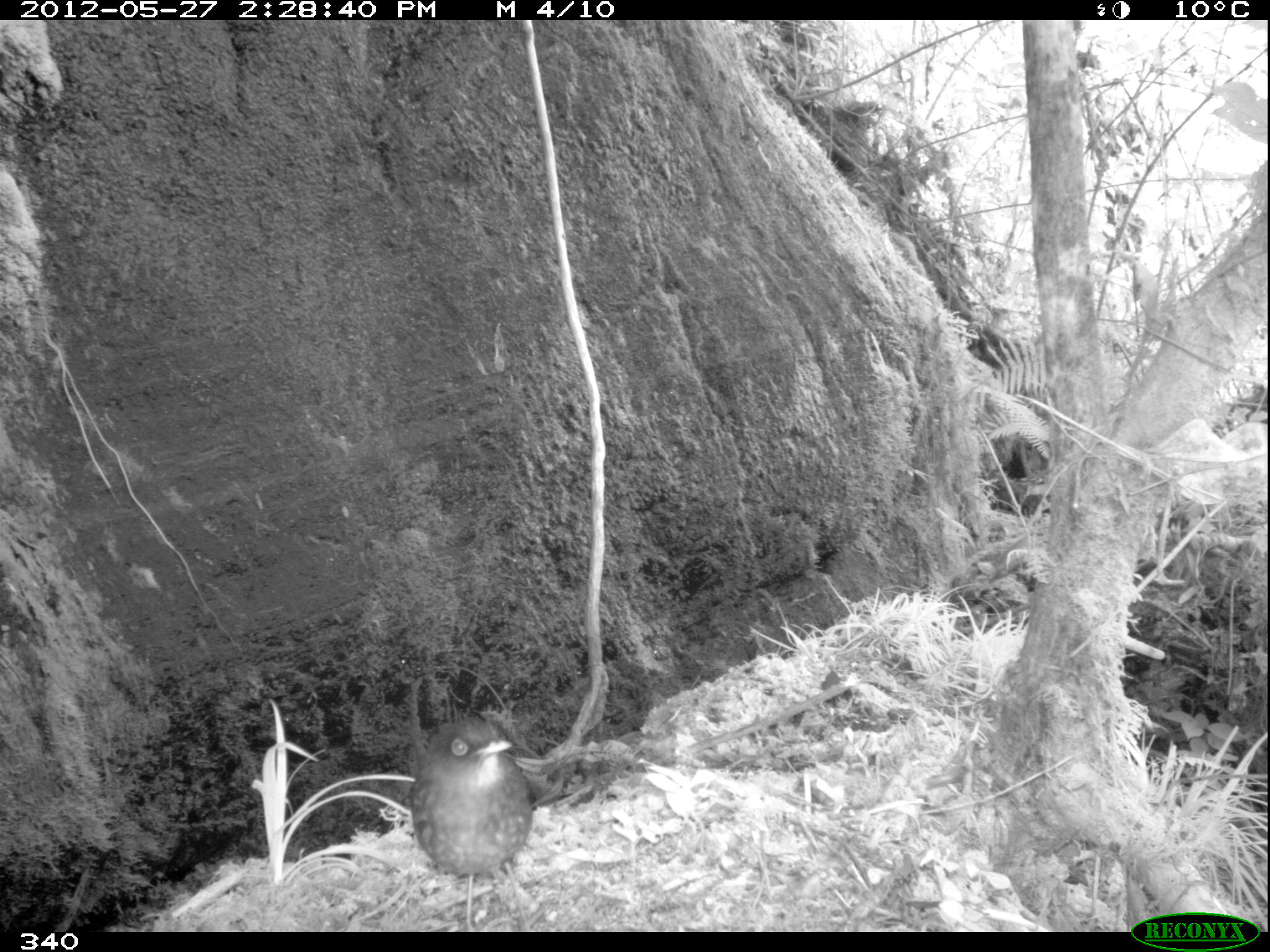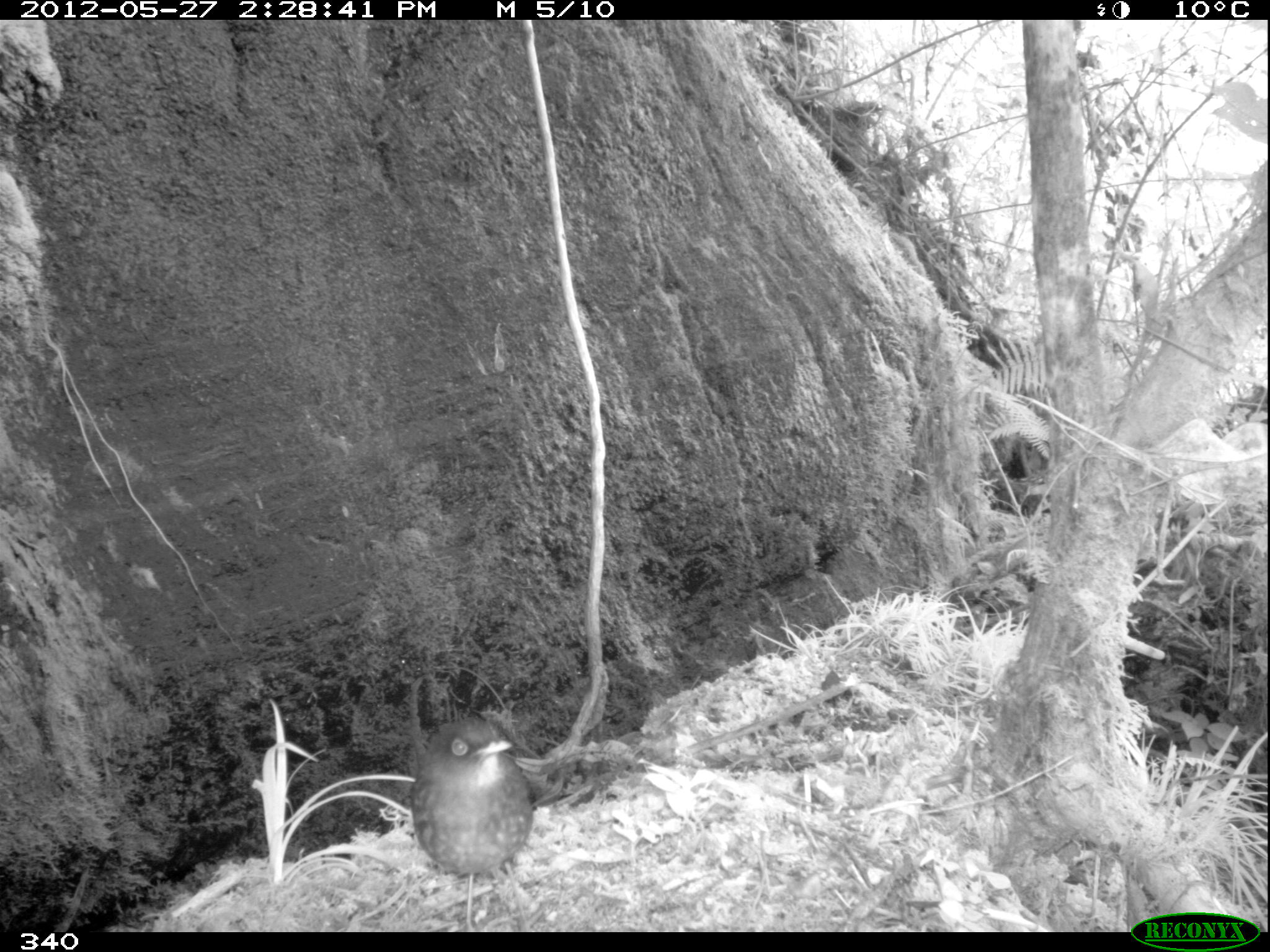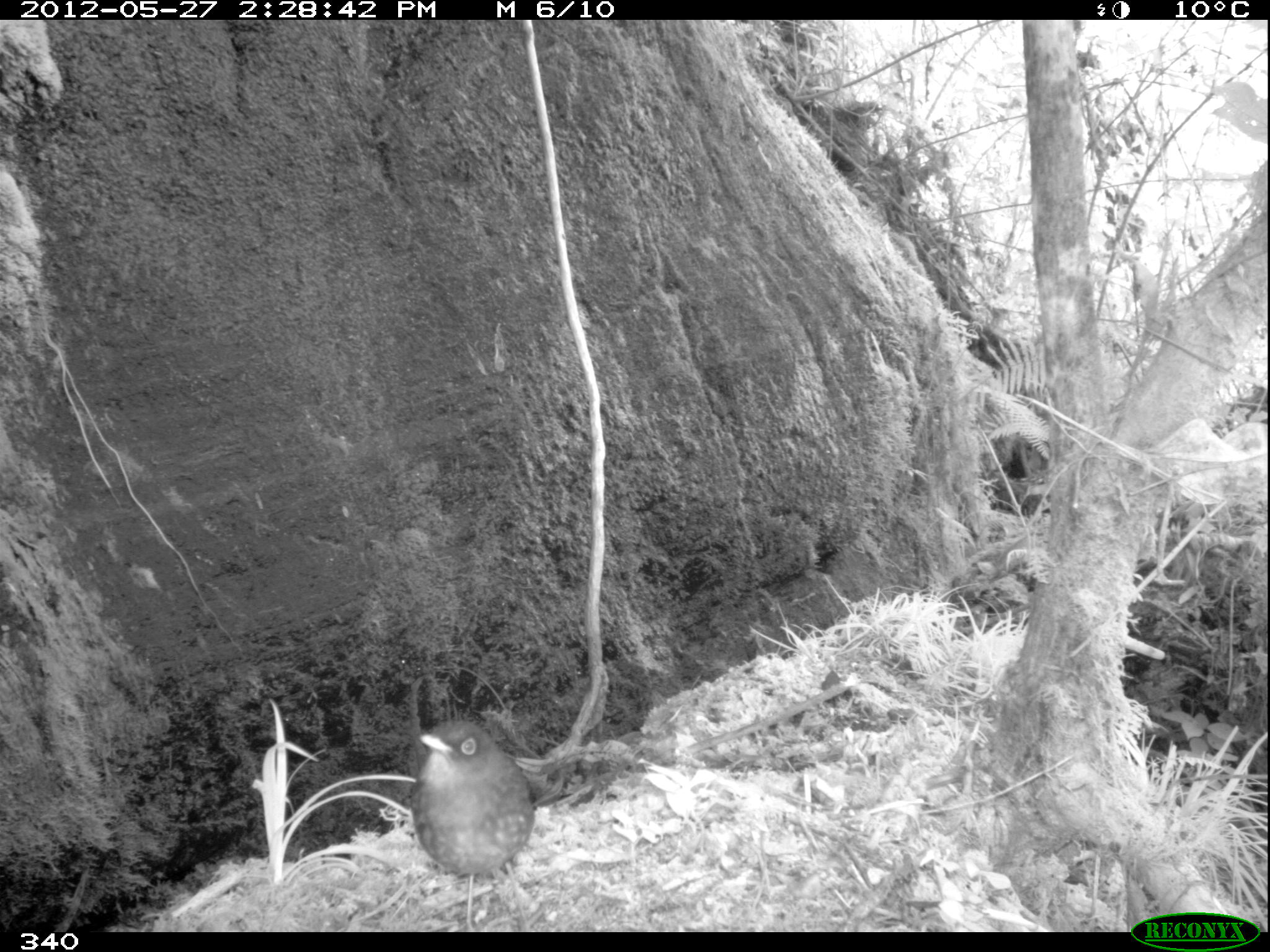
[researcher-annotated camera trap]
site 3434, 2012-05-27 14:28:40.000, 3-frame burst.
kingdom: Animalia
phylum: Chordata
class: Aves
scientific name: Aves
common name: bird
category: unknown bird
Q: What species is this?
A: Unknown bird (bird) (Aves).